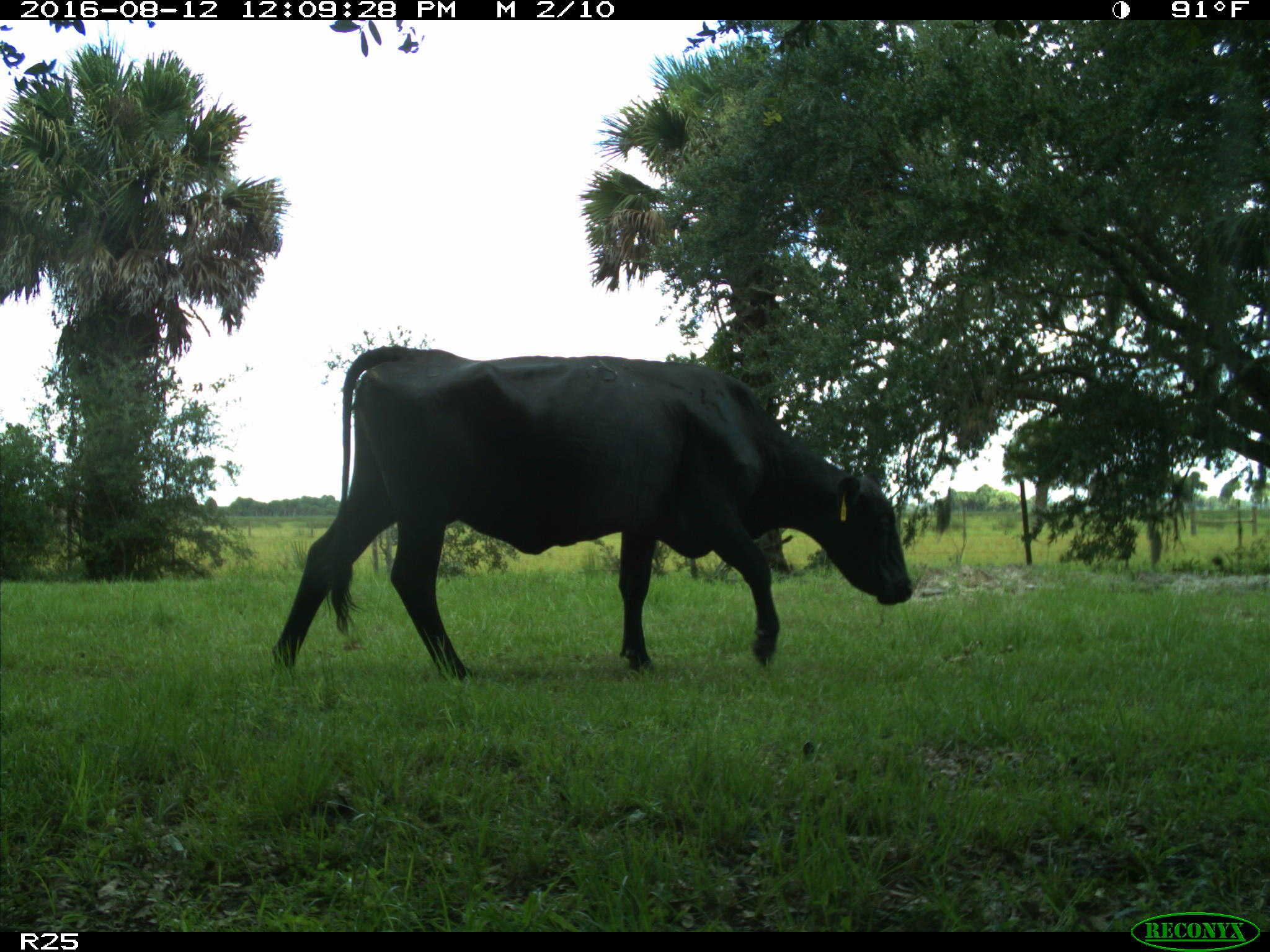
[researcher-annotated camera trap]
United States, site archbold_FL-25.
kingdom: Animalia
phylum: Chordata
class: Mammalia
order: Artiodactyla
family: Bovidae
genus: Bos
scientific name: Bos taurus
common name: domestic cow